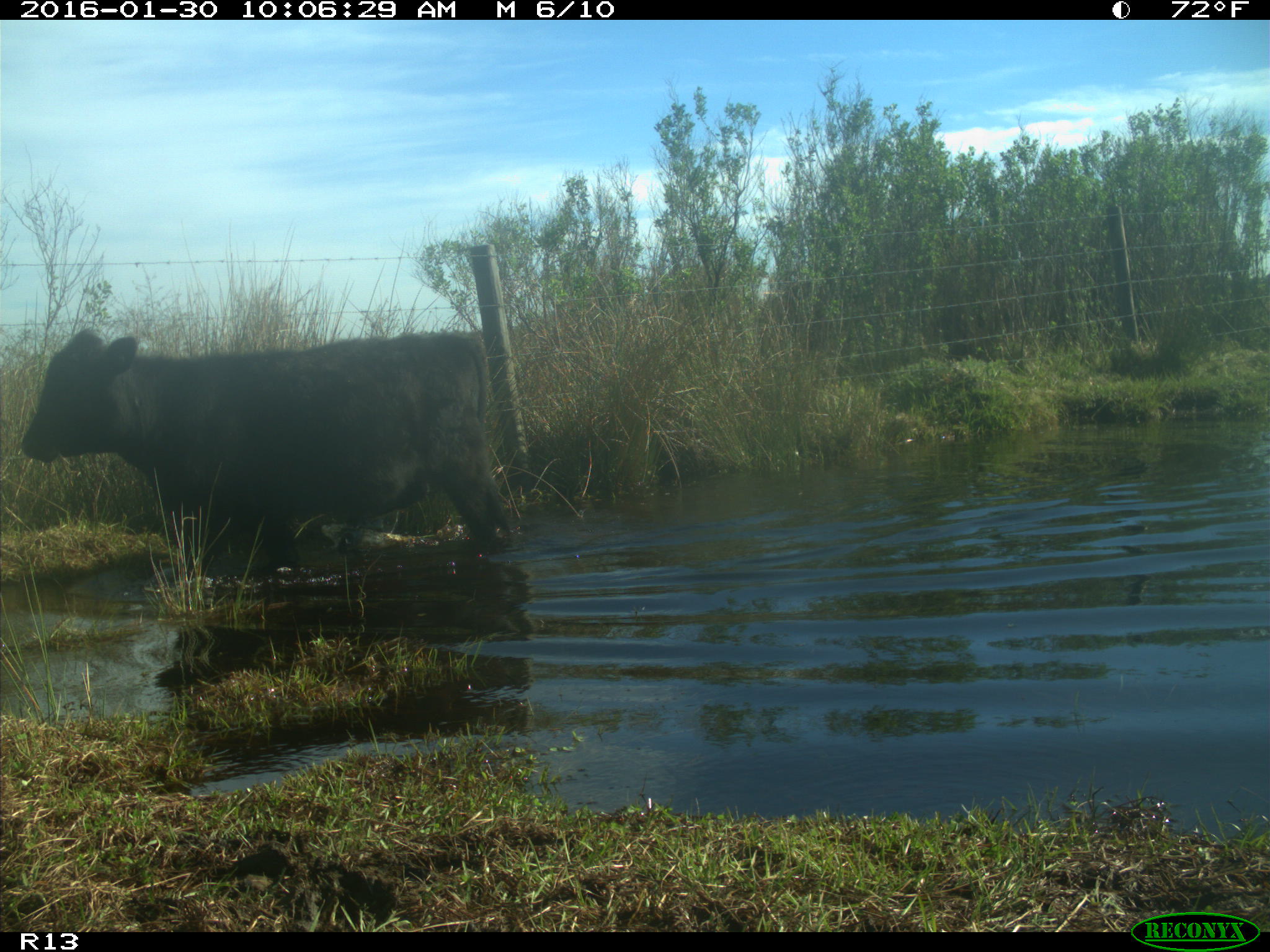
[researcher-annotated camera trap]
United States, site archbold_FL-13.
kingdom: Animalia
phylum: Chordata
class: Mammalia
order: Artiodactyla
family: Bovidae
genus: Bos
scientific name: Bos taurus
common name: domestic cow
Bos taurus (domestic cow).